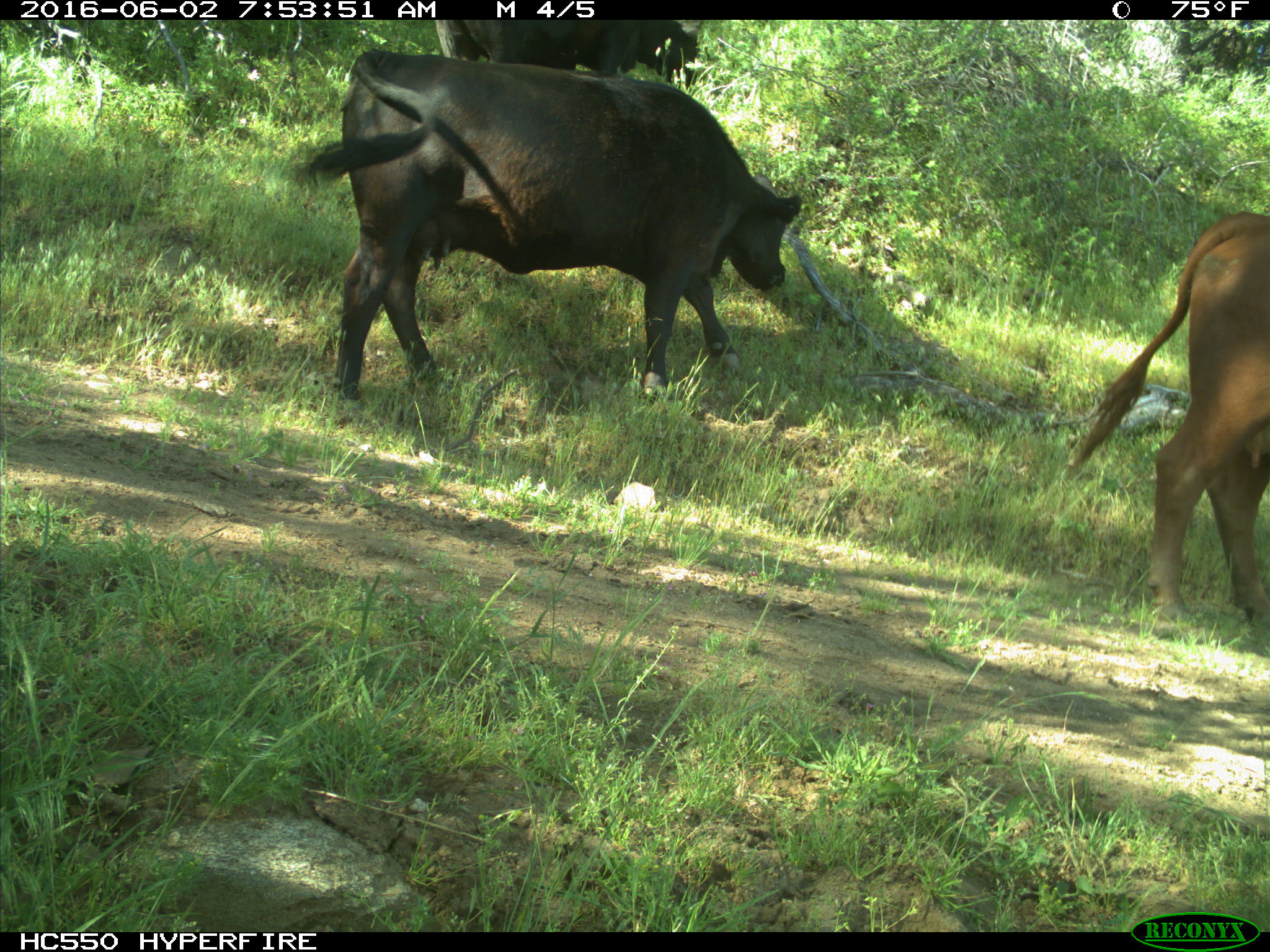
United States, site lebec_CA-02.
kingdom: Animalia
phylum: Chordata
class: Mammalia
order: Artiodactyla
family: Bovidae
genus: Bos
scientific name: Bos taurus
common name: domestic cow